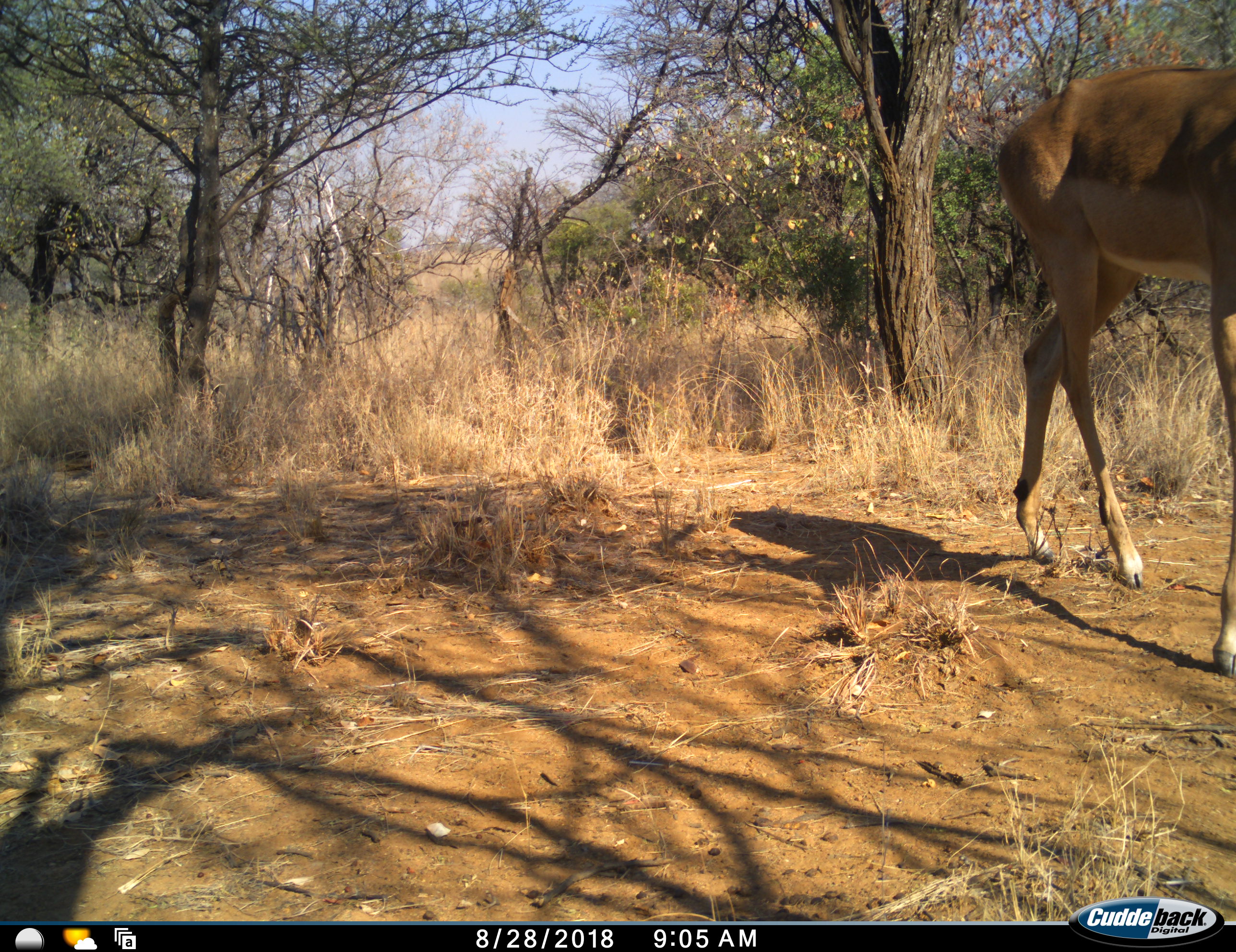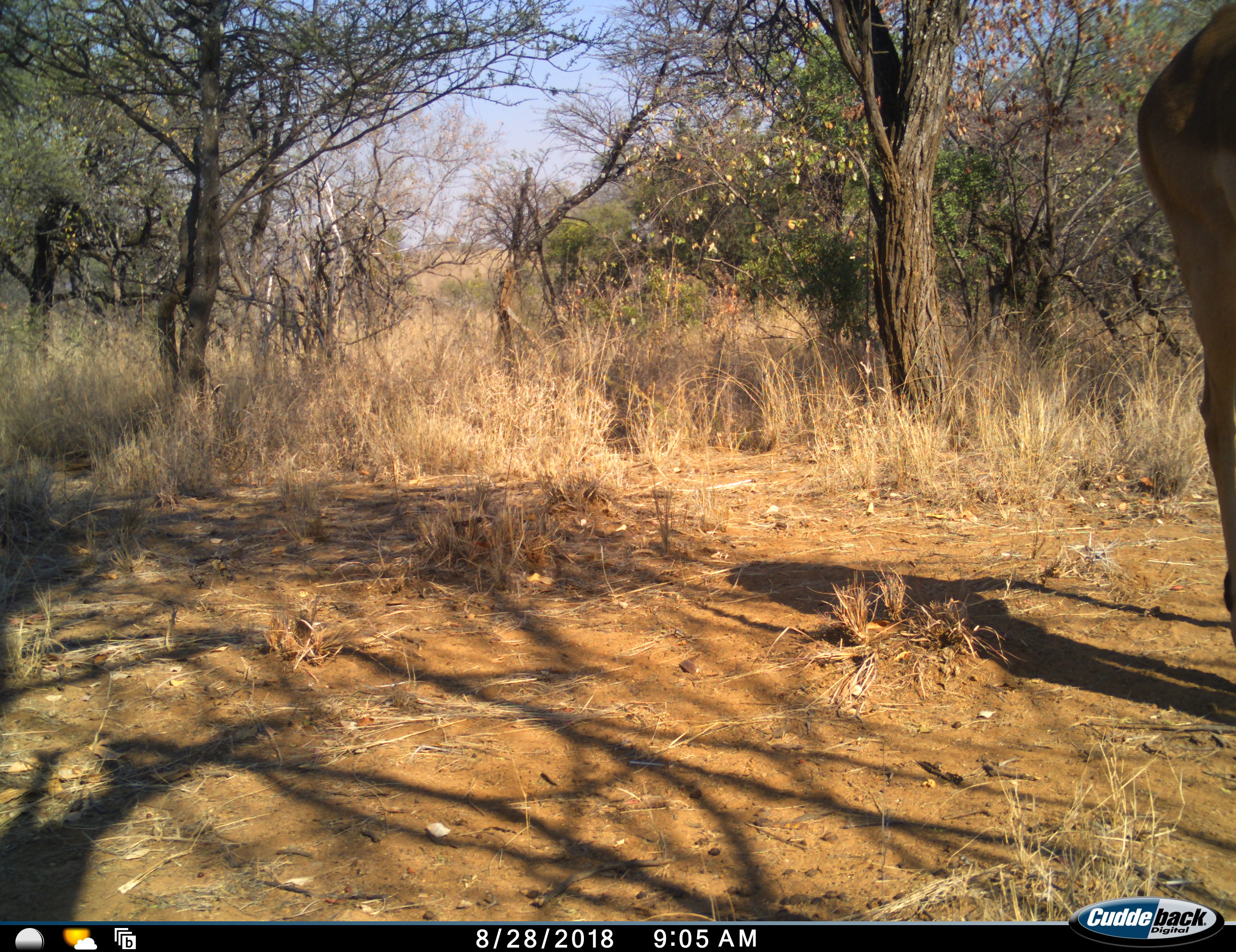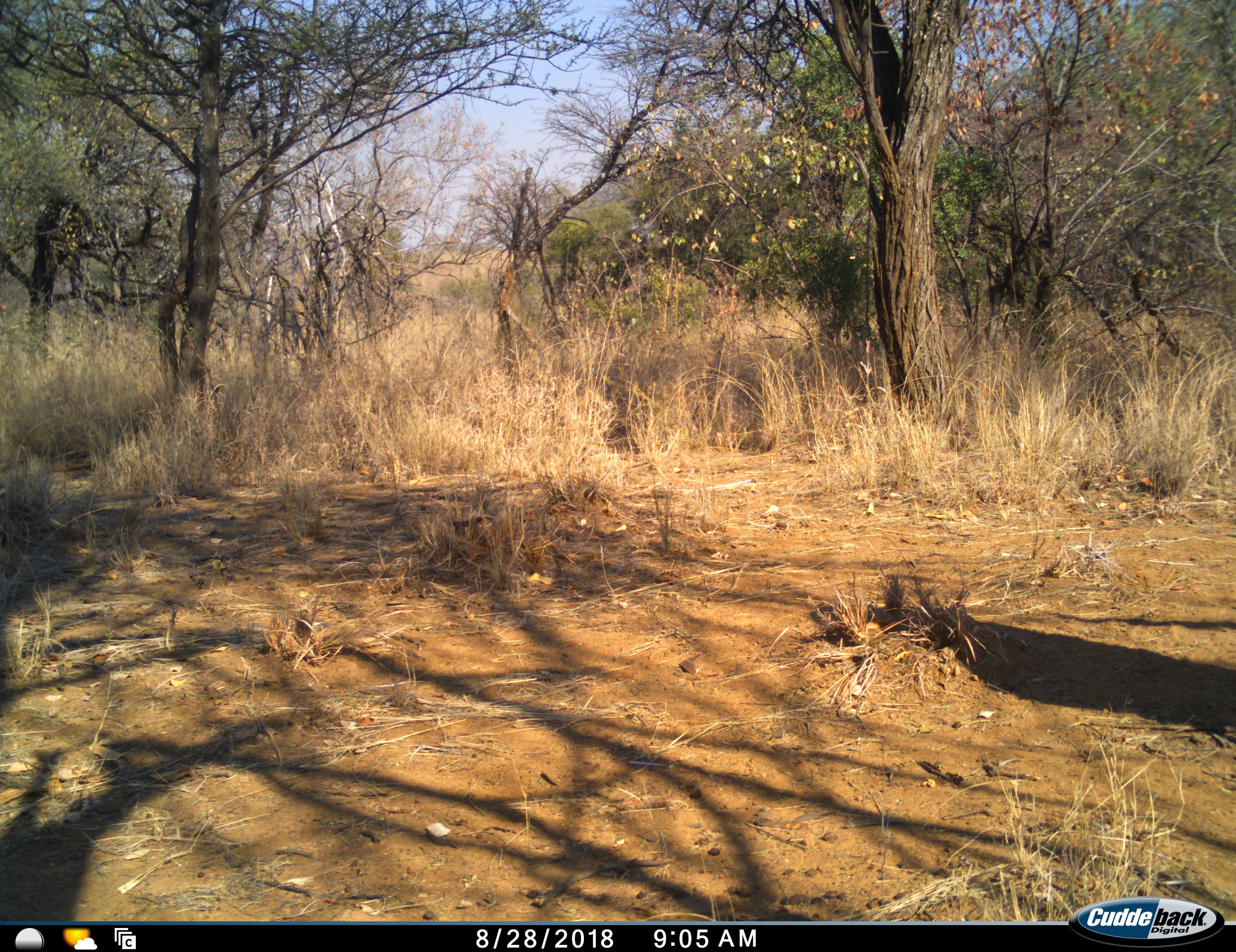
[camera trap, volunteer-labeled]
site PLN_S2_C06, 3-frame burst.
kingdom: Animalia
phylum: Chordata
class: Mammalia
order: Artiodactyla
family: Bovidae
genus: Aepyceros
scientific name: Aepyceros melampus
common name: impala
Impala (Aepyceros melampus), count 1. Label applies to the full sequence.